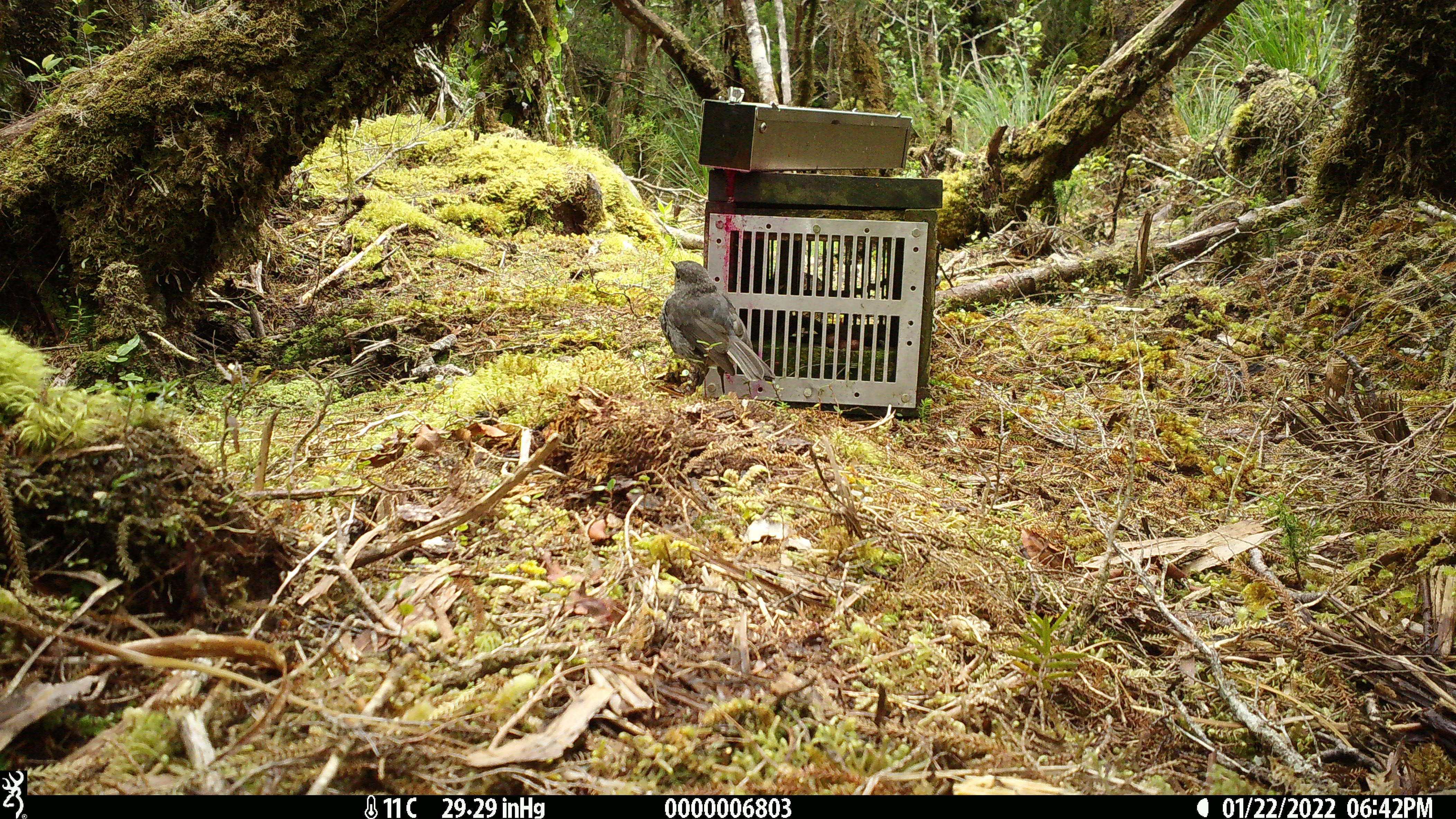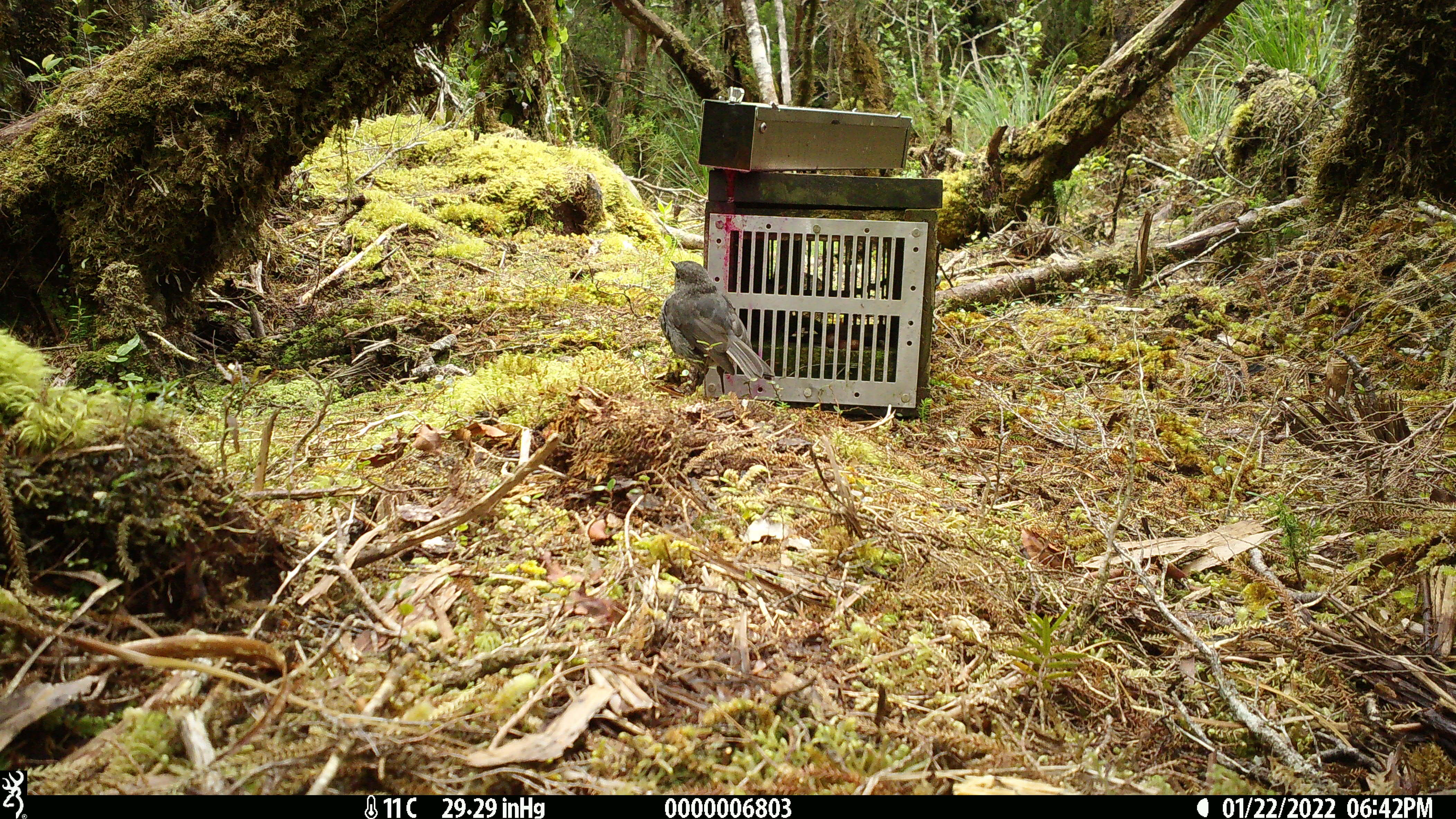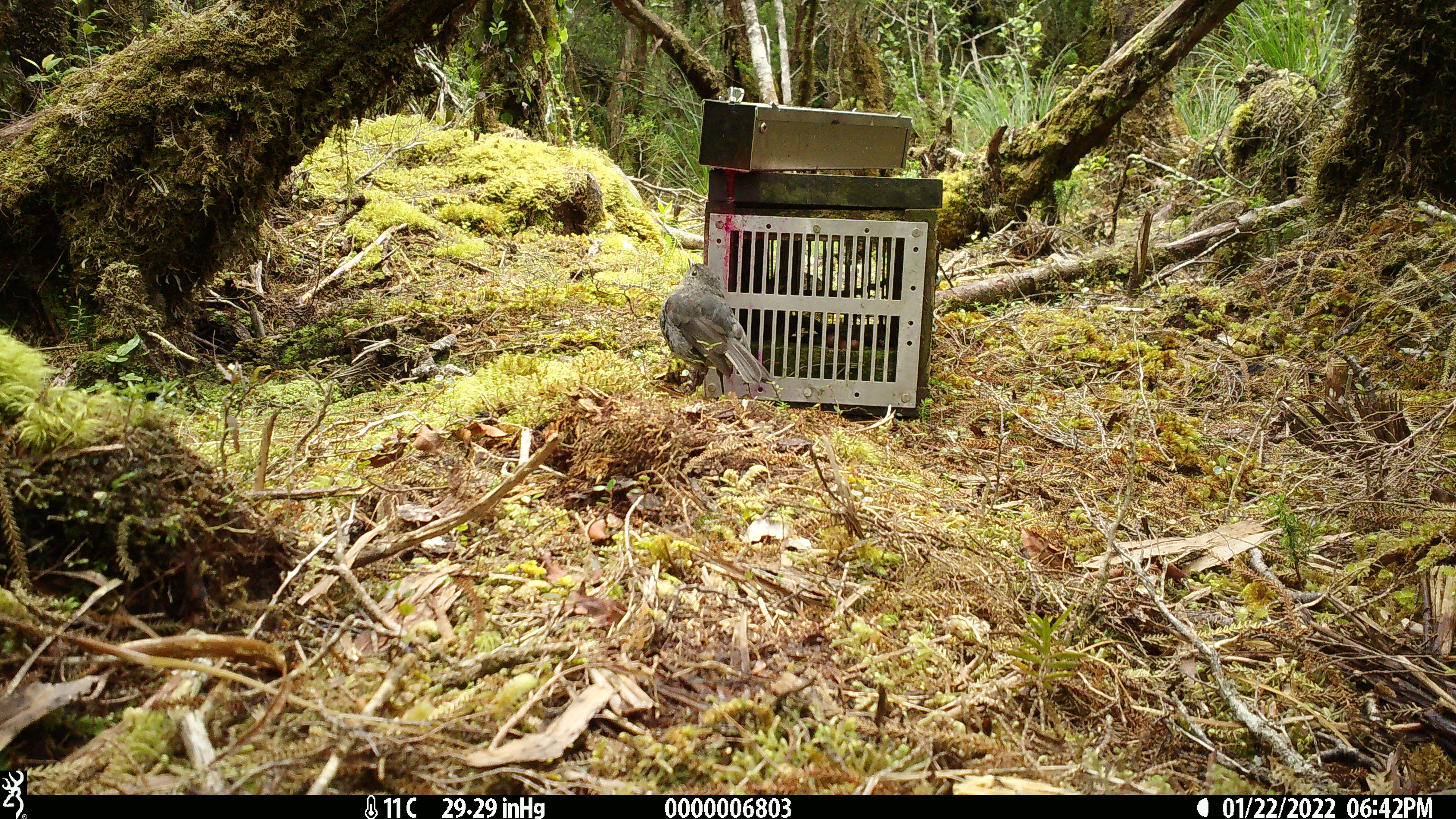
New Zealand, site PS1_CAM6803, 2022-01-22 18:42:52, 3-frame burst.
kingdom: Animalia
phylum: Chordata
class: Aves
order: Passeriformes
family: Petroicidae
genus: Petroica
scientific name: Petroica australis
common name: new zealand robin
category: robin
Robin (new zealand robin) (Petroica australis).